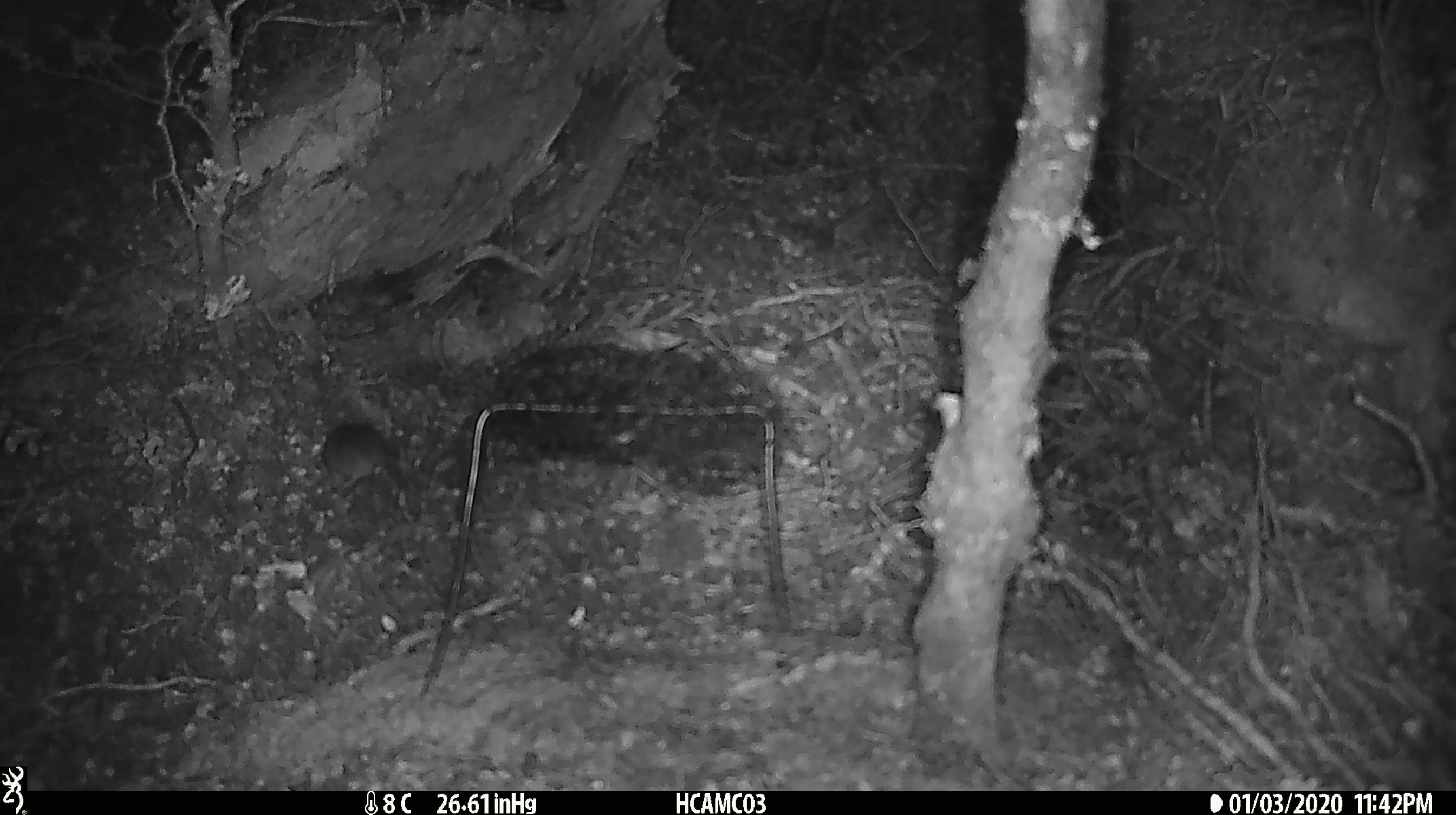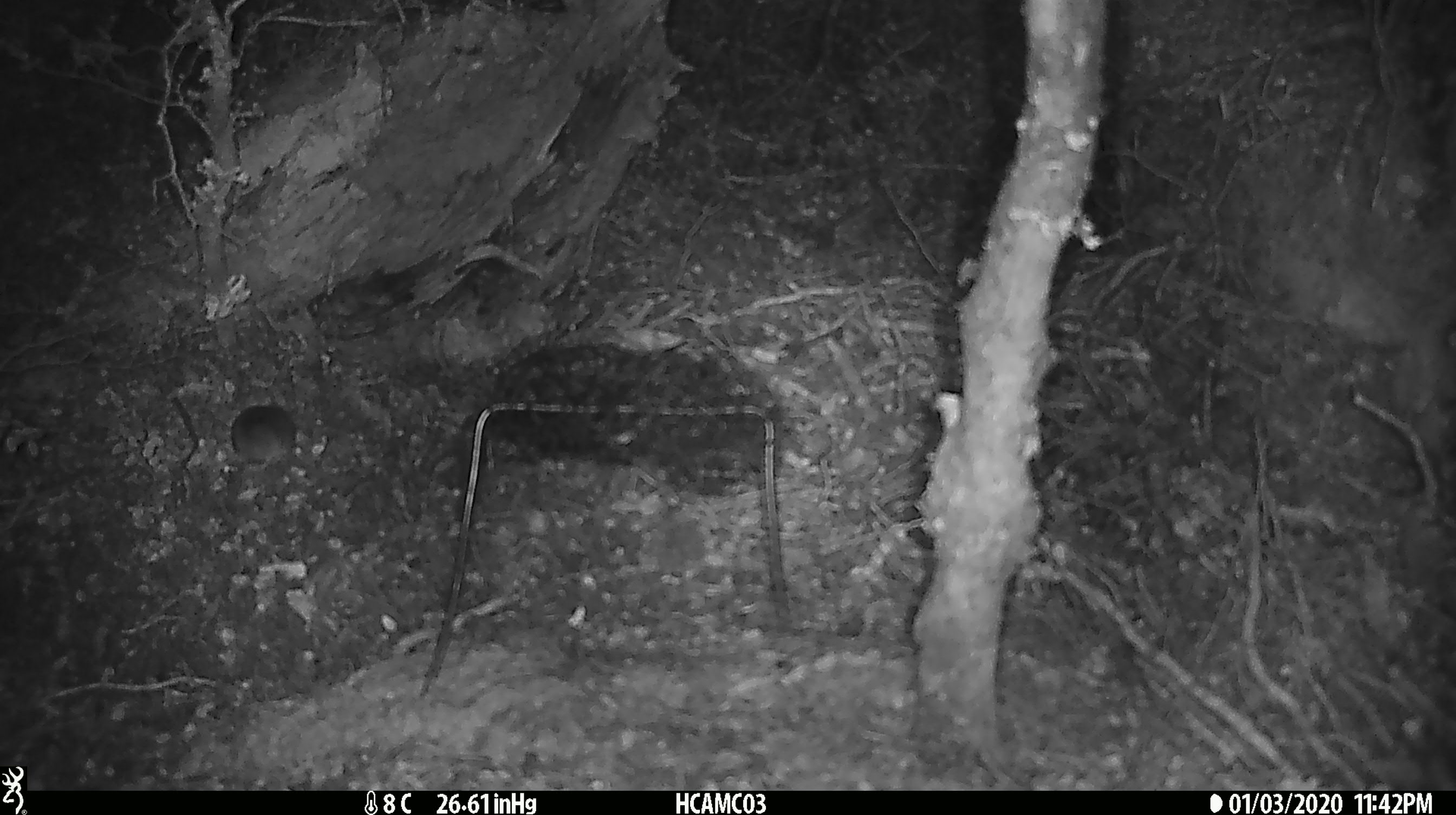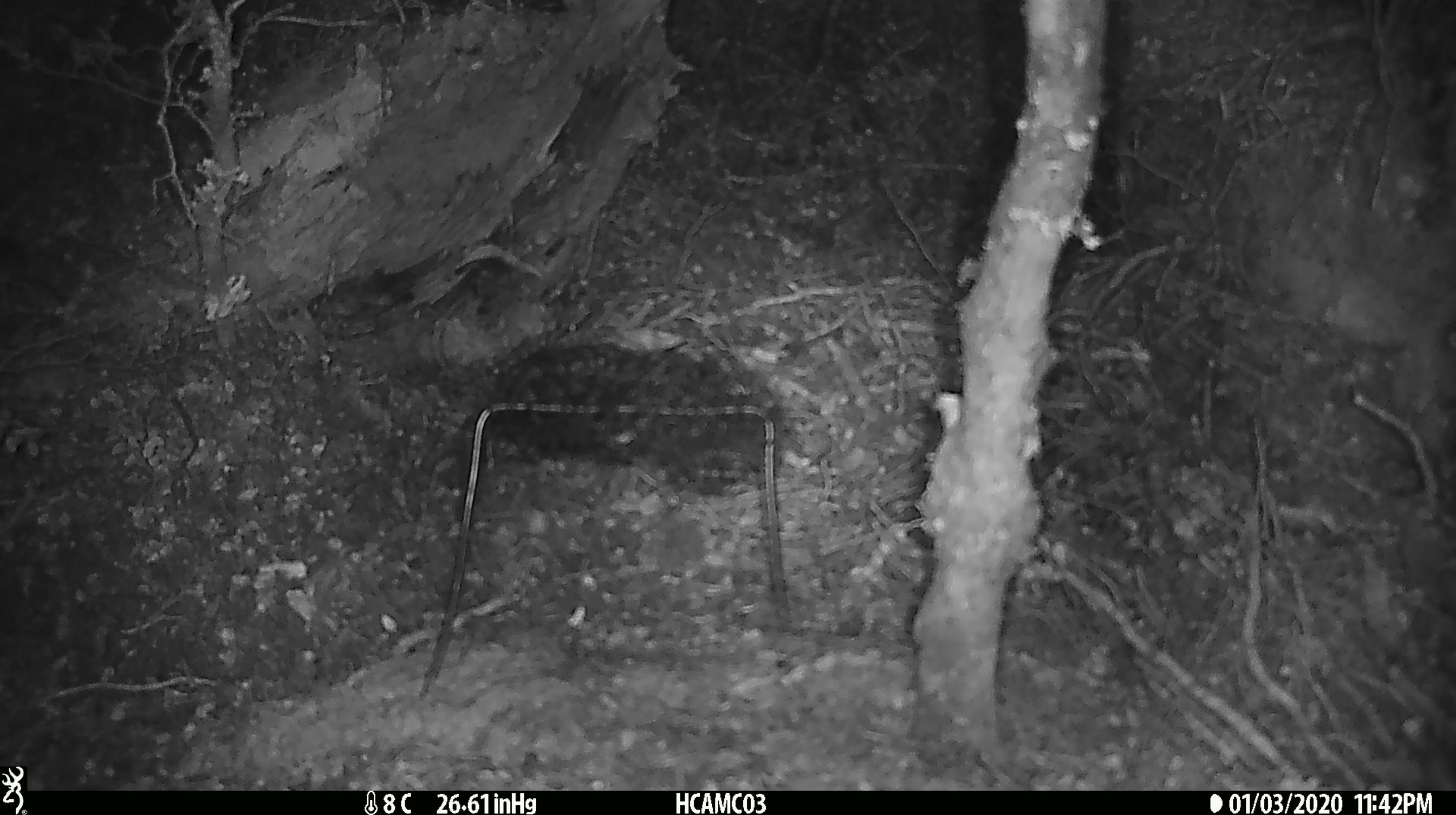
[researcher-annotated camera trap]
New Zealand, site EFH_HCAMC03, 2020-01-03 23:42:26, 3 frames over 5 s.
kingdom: Animalia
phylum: Chordata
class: Mammalia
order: Rodentia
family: Muridae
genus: Mus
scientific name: Mus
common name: mouse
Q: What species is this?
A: Mouse (Mus).